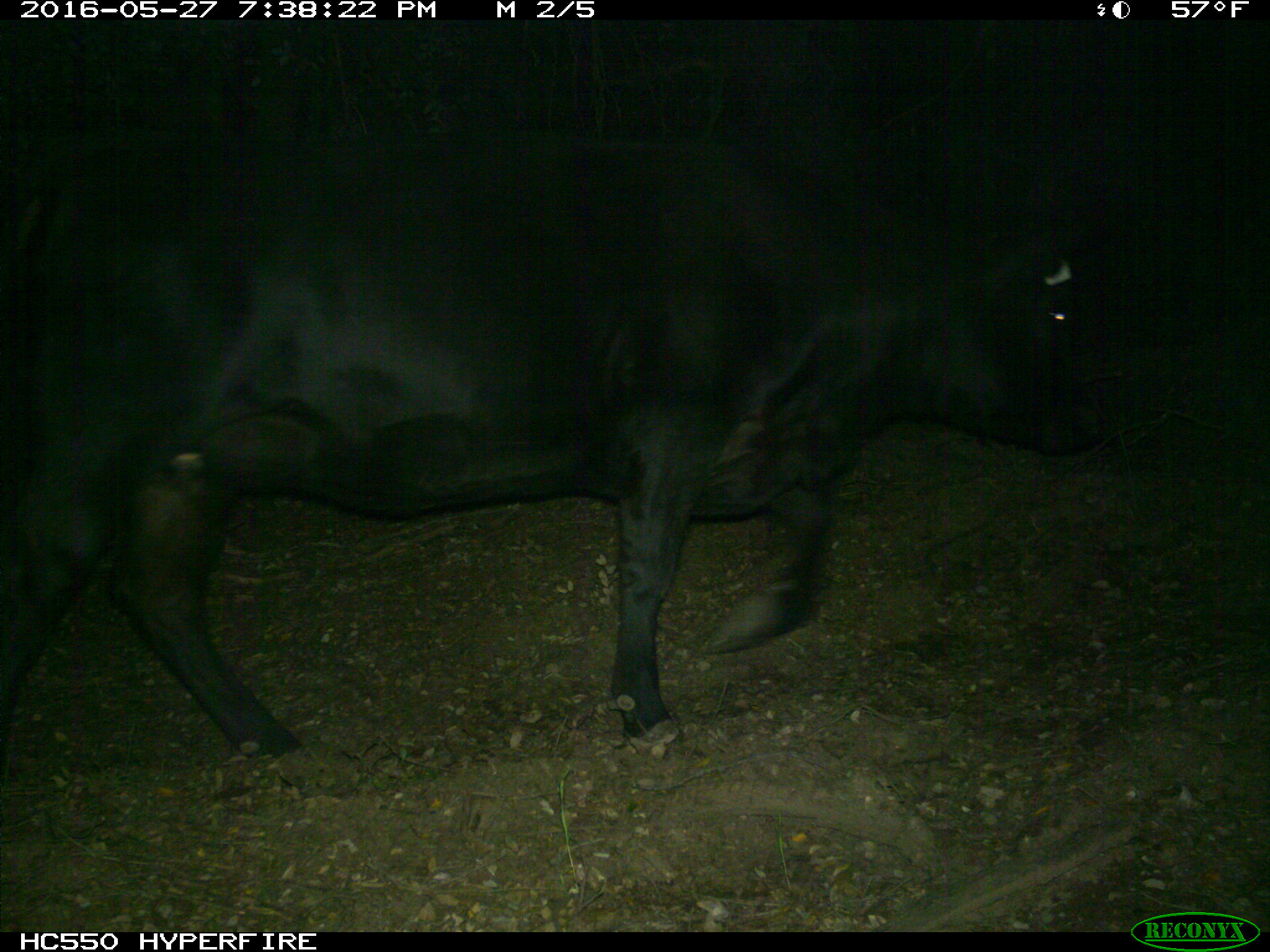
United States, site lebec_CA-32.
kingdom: Animalia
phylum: Chordata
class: Mammalia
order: Artiodactyla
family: Bovidae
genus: Bos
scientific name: Bos taurus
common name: domestic cow